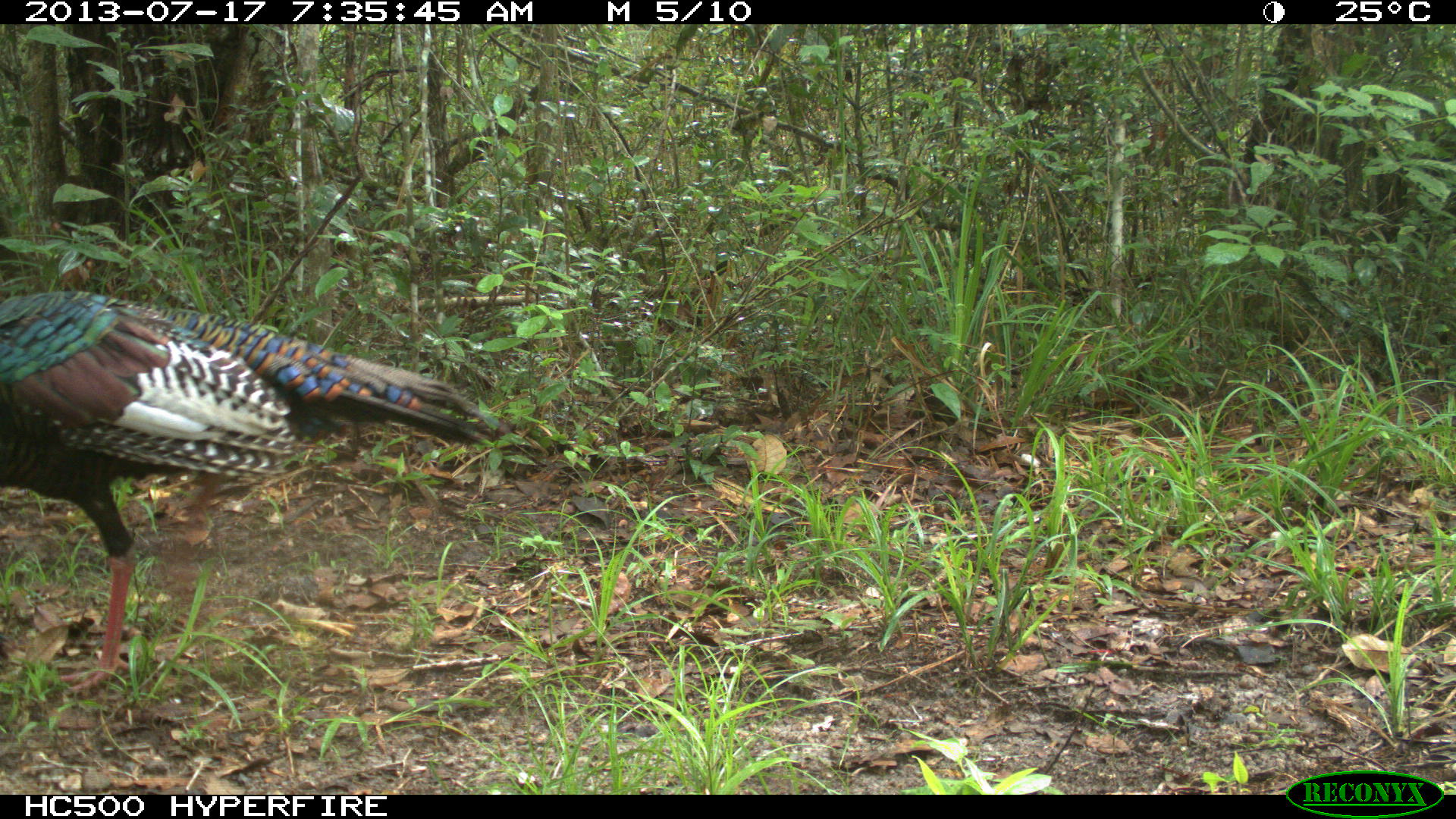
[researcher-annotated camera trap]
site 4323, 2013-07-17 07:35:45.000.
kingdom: Animalia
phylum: Chordata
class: Aves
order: Galliformes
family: Phasianidae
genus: Meleagris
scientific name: Meleagris ocellata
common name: ocellated turkey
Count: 1.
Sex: male.